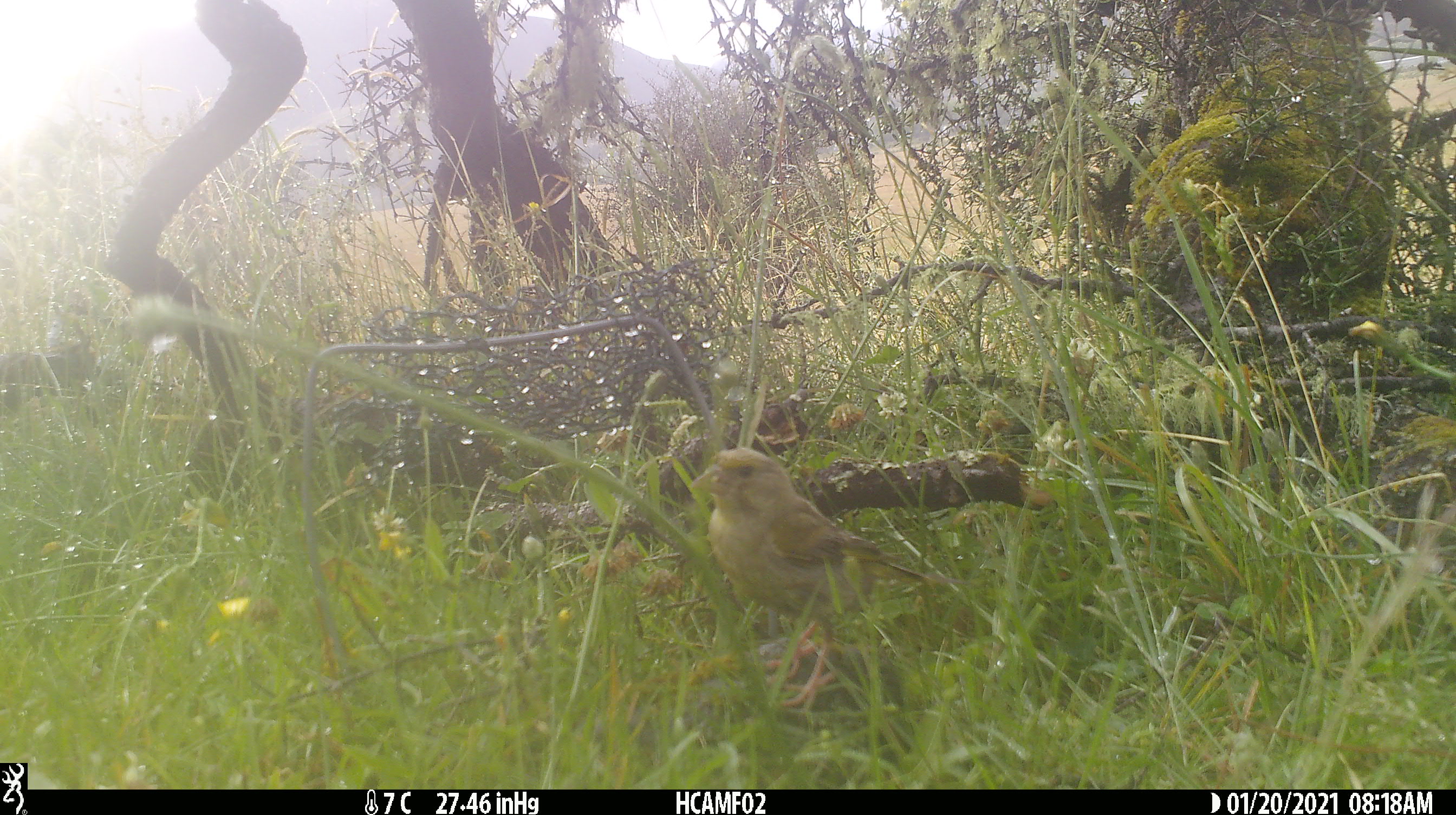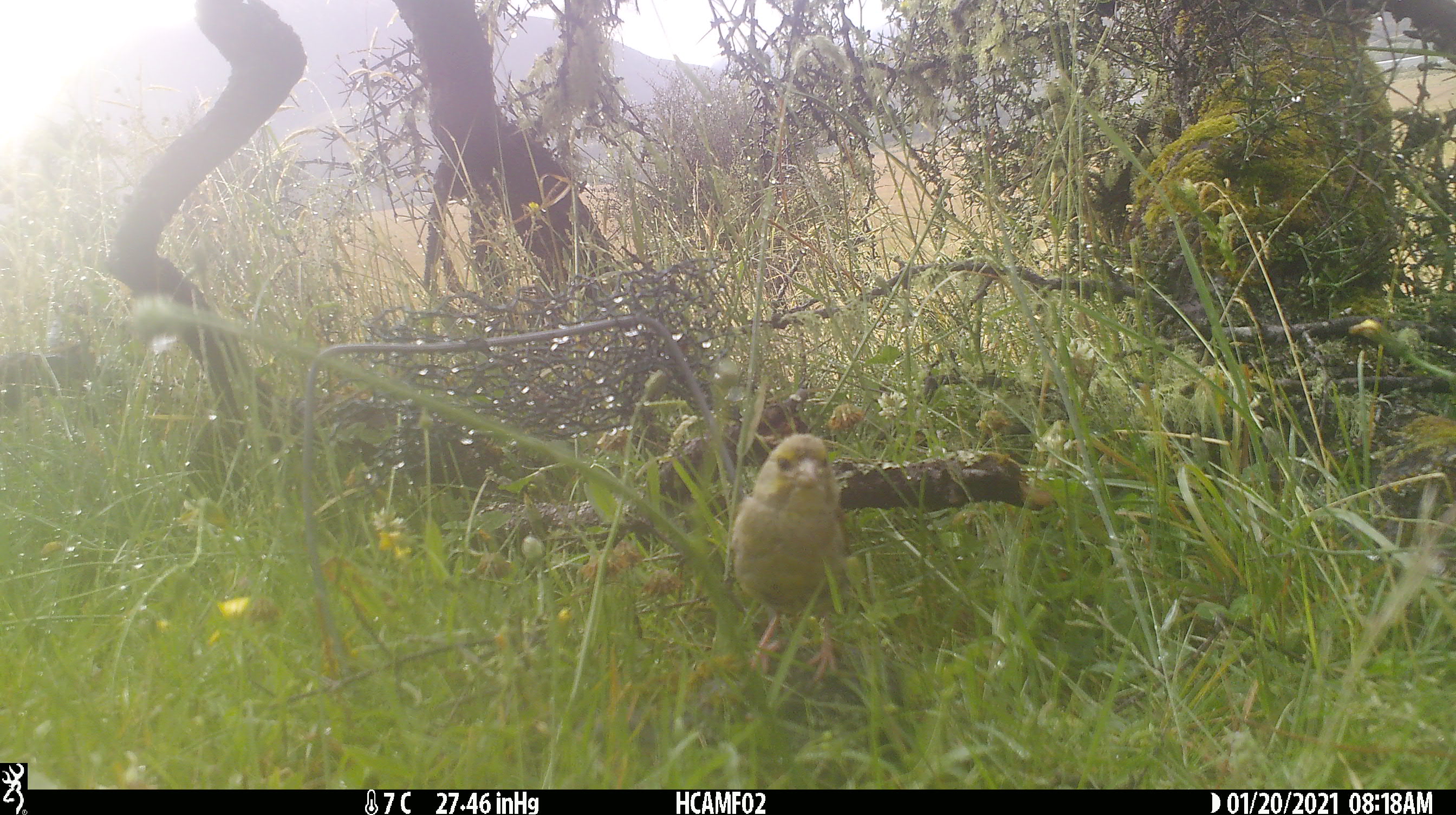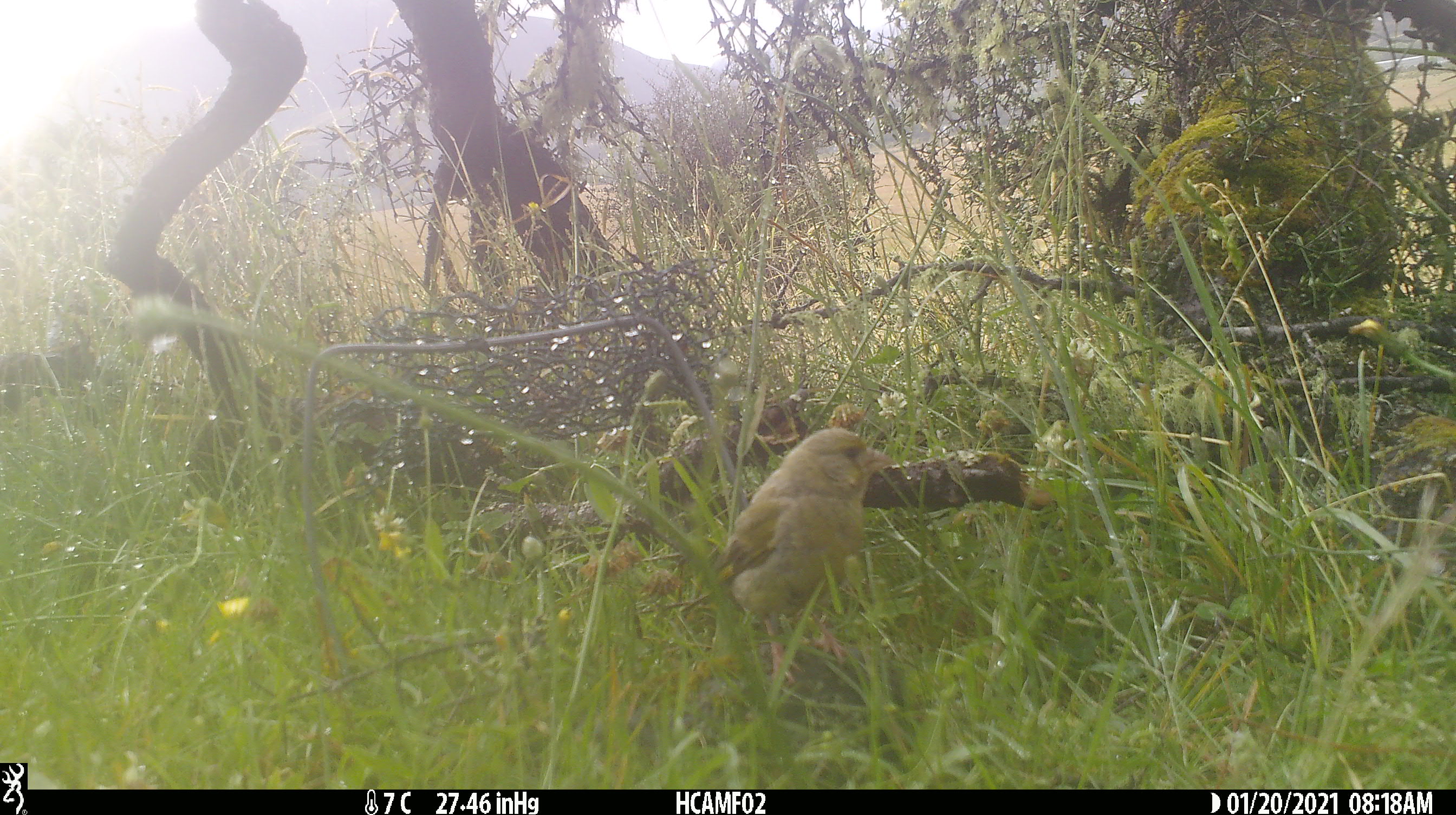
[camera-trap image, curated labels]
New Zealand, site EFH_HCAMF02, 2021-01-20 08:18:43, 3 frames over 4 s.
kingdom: Animalia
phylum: Chordata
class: Aves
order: Passeriformes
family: Fringillidae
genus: Chloris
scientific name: Chloris chloris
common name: greenfinch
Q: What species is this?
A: Greenfinch (Chloris chloris).